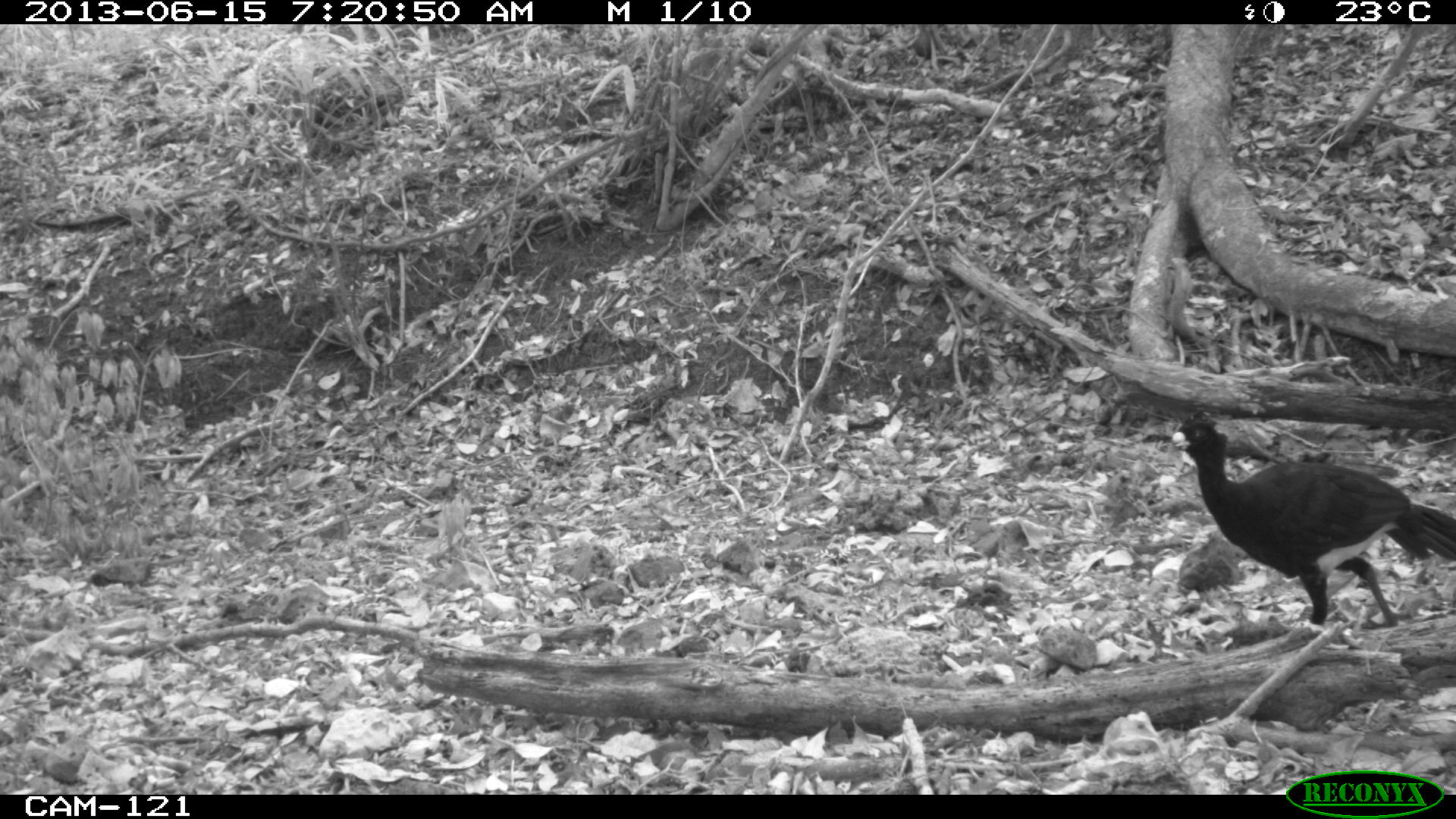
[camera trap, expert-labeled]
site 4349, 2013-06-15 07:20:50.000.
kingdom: Animalia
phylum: Chordata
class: Aves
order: Galliformes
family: Cracidae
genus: Crax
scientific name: Crax rubra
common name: great curassow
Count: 1.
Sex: male.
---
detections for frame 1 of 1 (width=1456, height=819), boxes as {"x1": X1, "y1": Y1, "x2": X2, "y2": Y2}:
crax rubra: {"x1": 1163, "y1": 407, "x2": 1456, "y2": 626}